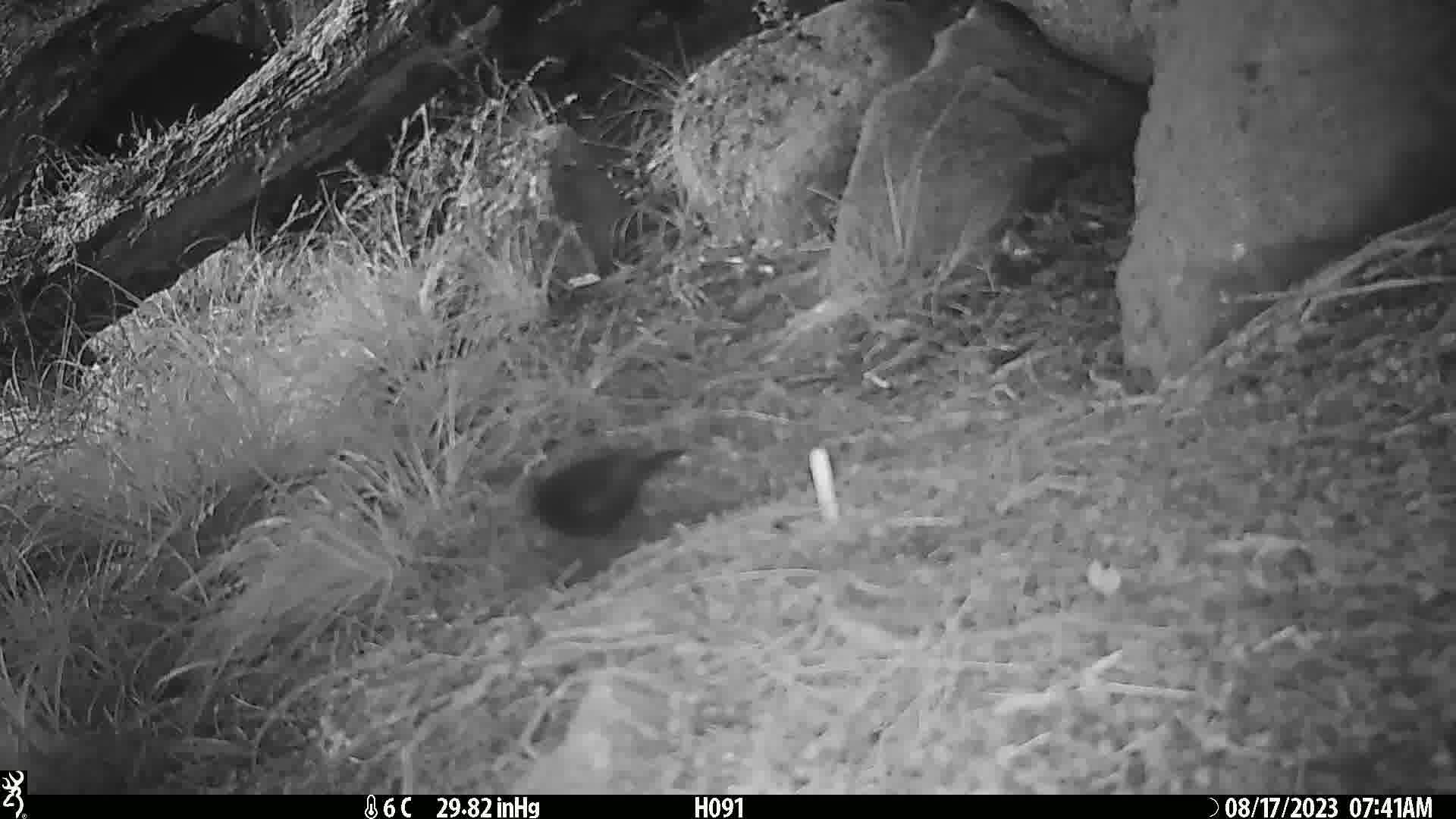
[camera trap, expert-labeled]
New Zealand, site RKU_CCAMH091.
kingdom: Animalia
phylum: Chordata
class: Aves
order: Passeriformes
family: Turdidae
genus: Turdus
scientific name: Turdus merula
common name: eurasian blackbird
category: blackbird